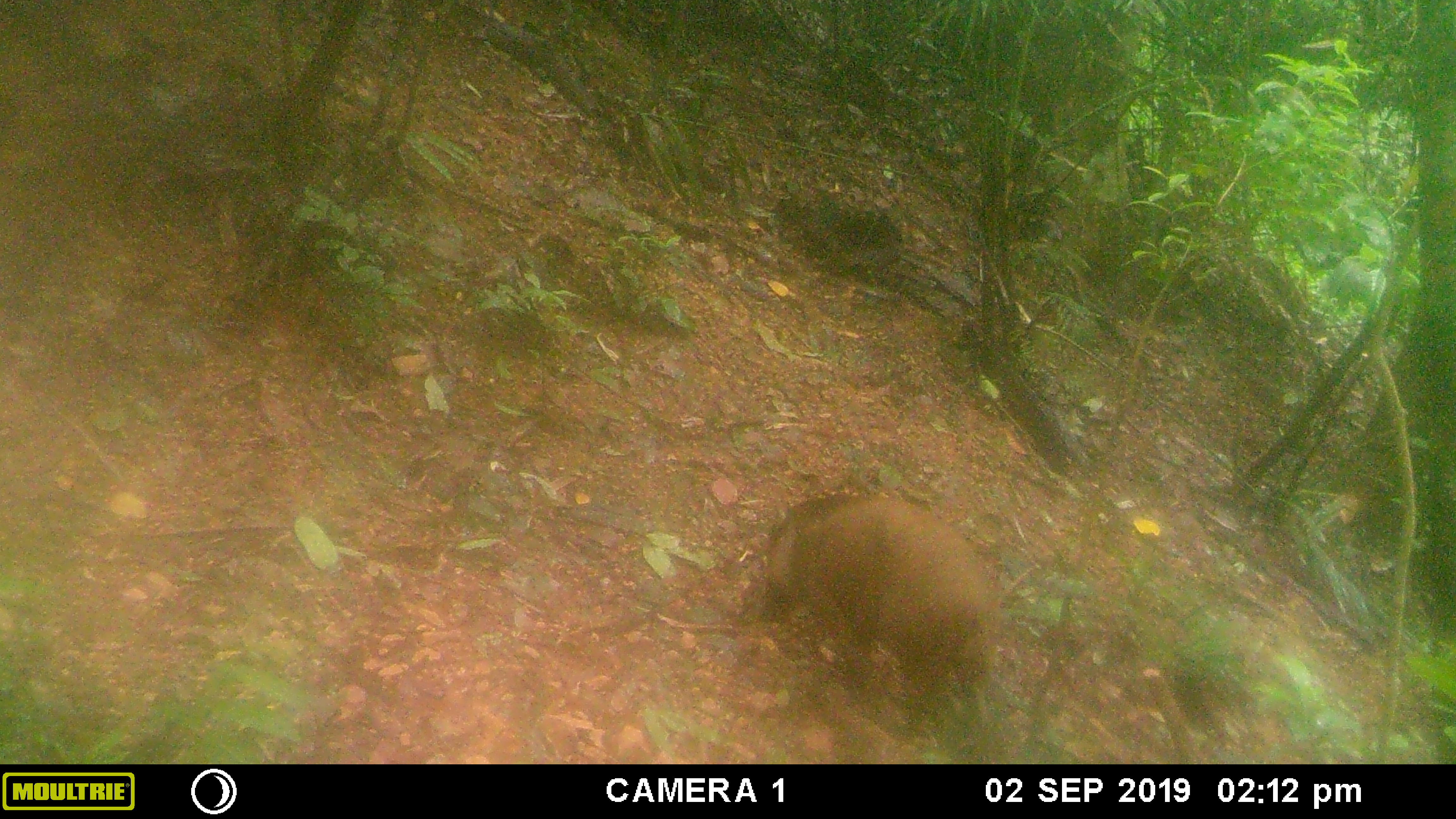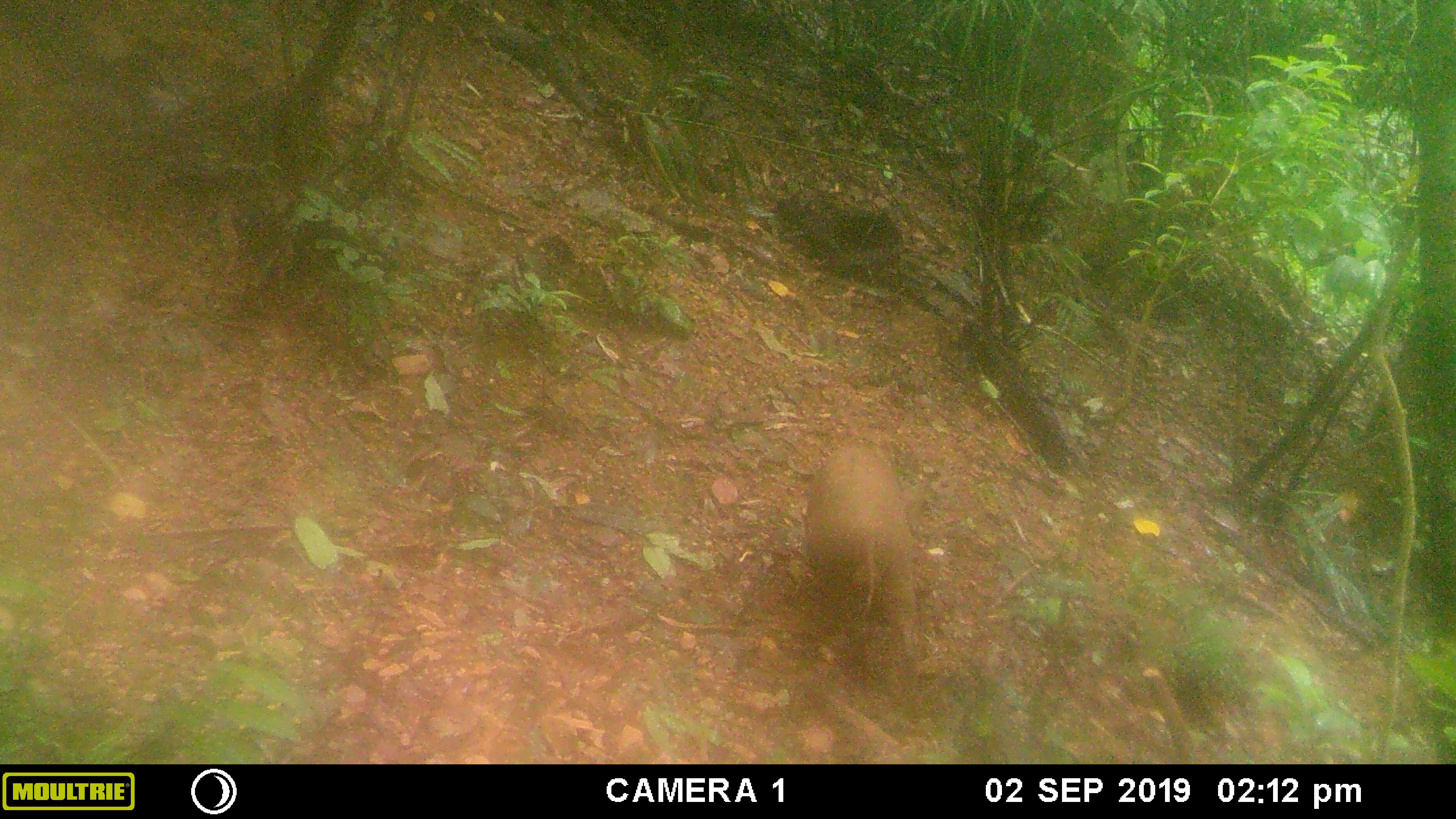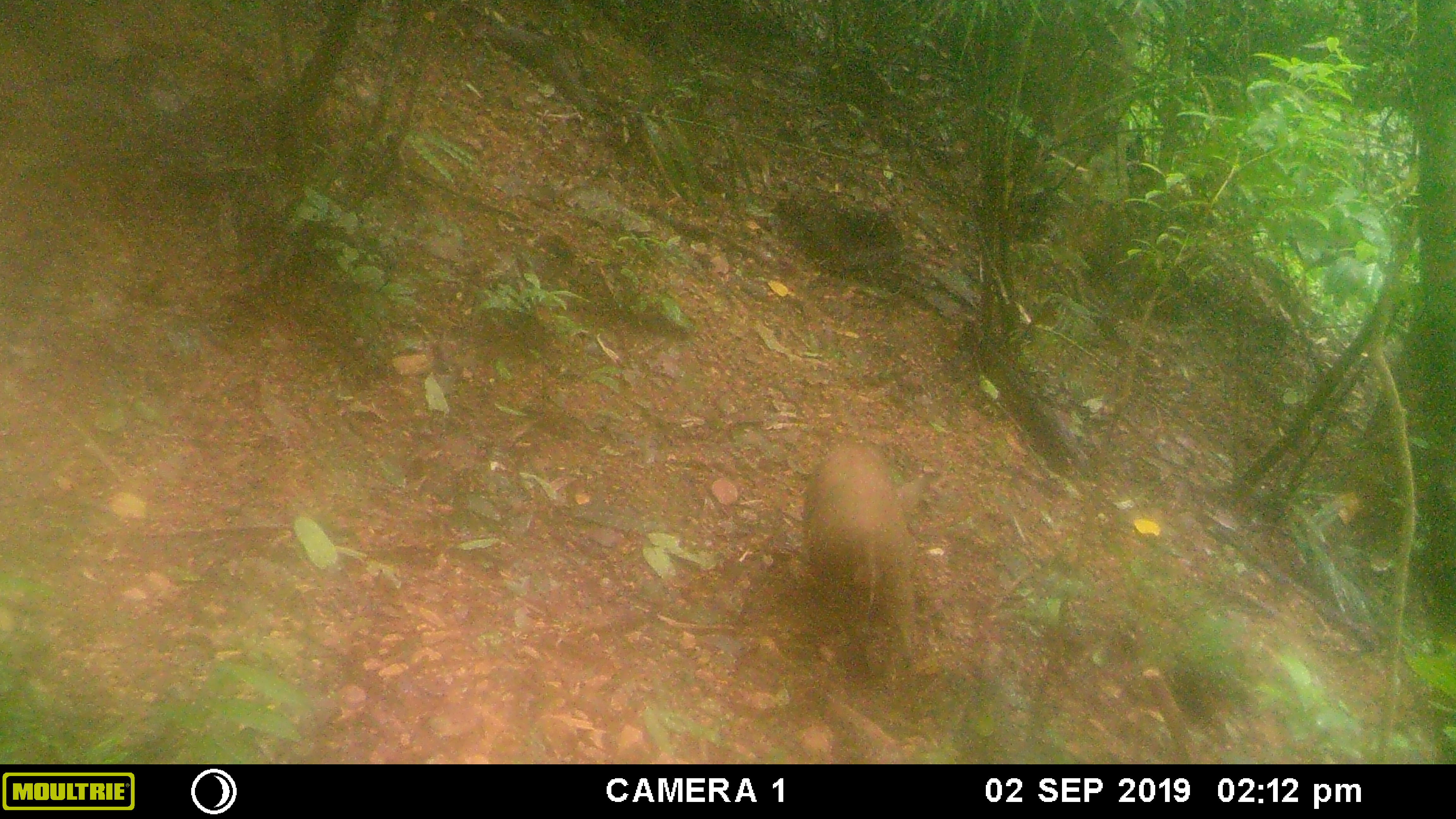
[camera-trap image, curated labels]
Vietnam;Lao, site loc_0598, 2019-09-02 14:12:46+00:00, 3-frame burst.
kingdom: Animalia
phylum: Chordata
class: Mammalia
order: Artiodactyla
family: Suidae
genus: Sus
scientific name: Sus scrofa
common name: eurasian wild pig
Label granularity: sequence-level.